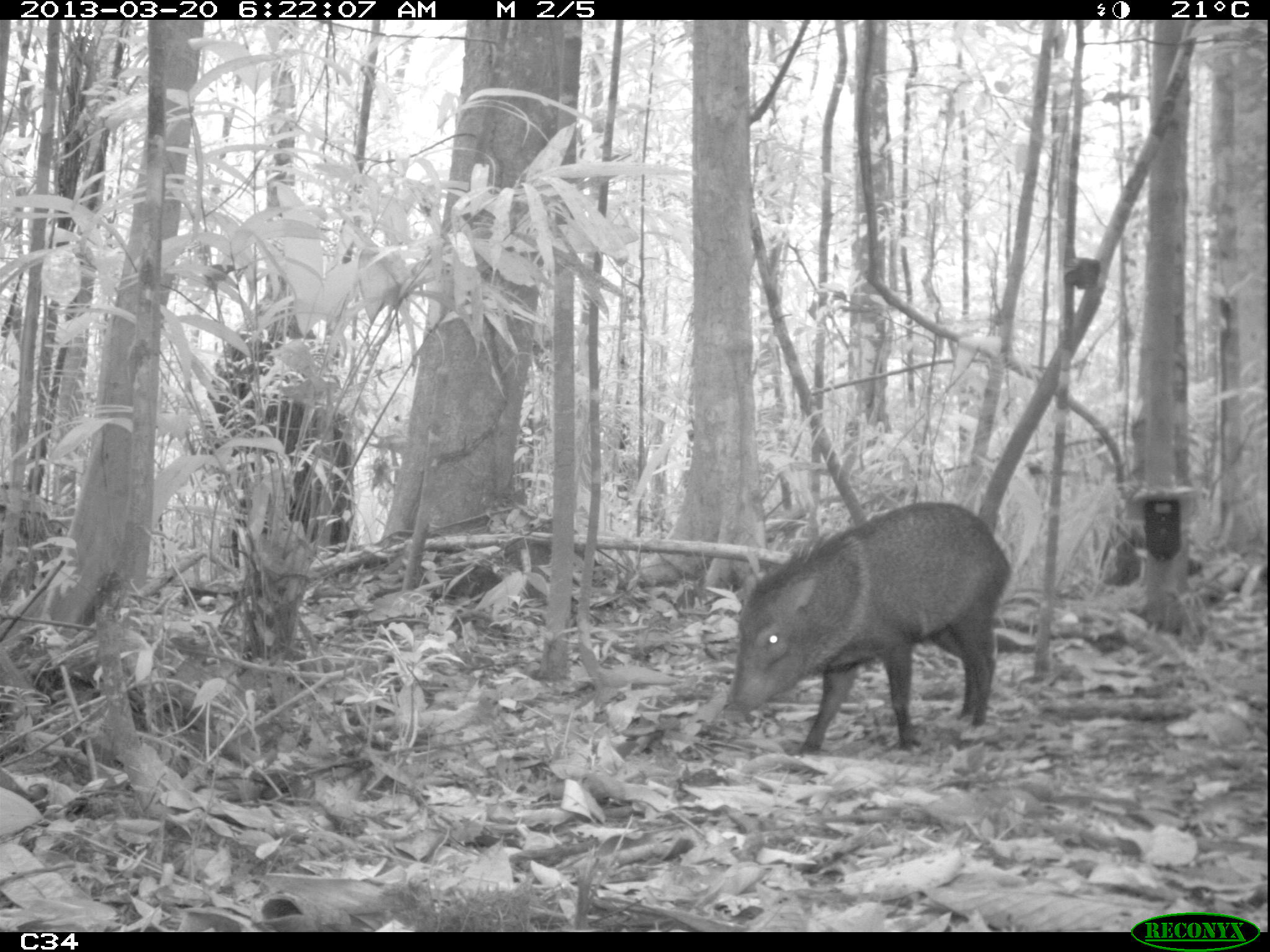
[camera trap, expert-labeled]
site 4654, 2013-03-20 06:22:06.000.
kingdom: Animalia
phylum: Chordata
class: Mammalia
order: Artiodactyla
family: Tayassuidae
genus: Pecari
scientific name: Pecari tajacu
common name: collared peccary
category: tayassu tajacu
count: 2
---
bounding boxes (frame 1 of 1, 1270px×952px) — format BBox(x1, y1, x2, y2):
tayassu tajacu: BBox(717, 500, 1013, 758)